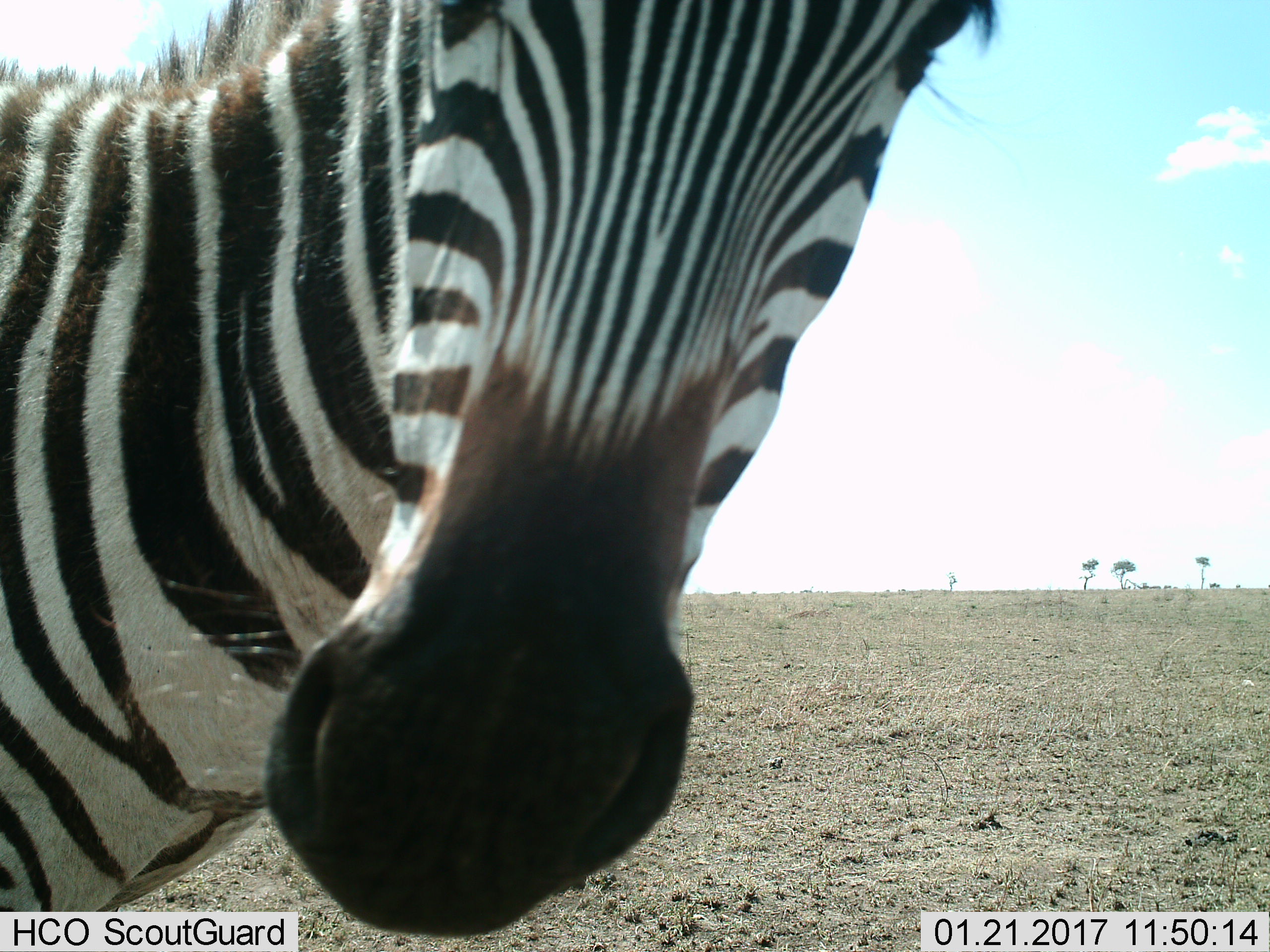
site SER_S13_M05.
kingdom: Animalia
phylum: Chordata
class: Mammalia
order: Perissodactyla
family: Equidae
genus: Equus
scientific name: Equus quagga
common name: plains zebra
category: zebraplains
Zebraplains (plains zebra) (Equus quagga), count 1. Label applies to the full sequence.